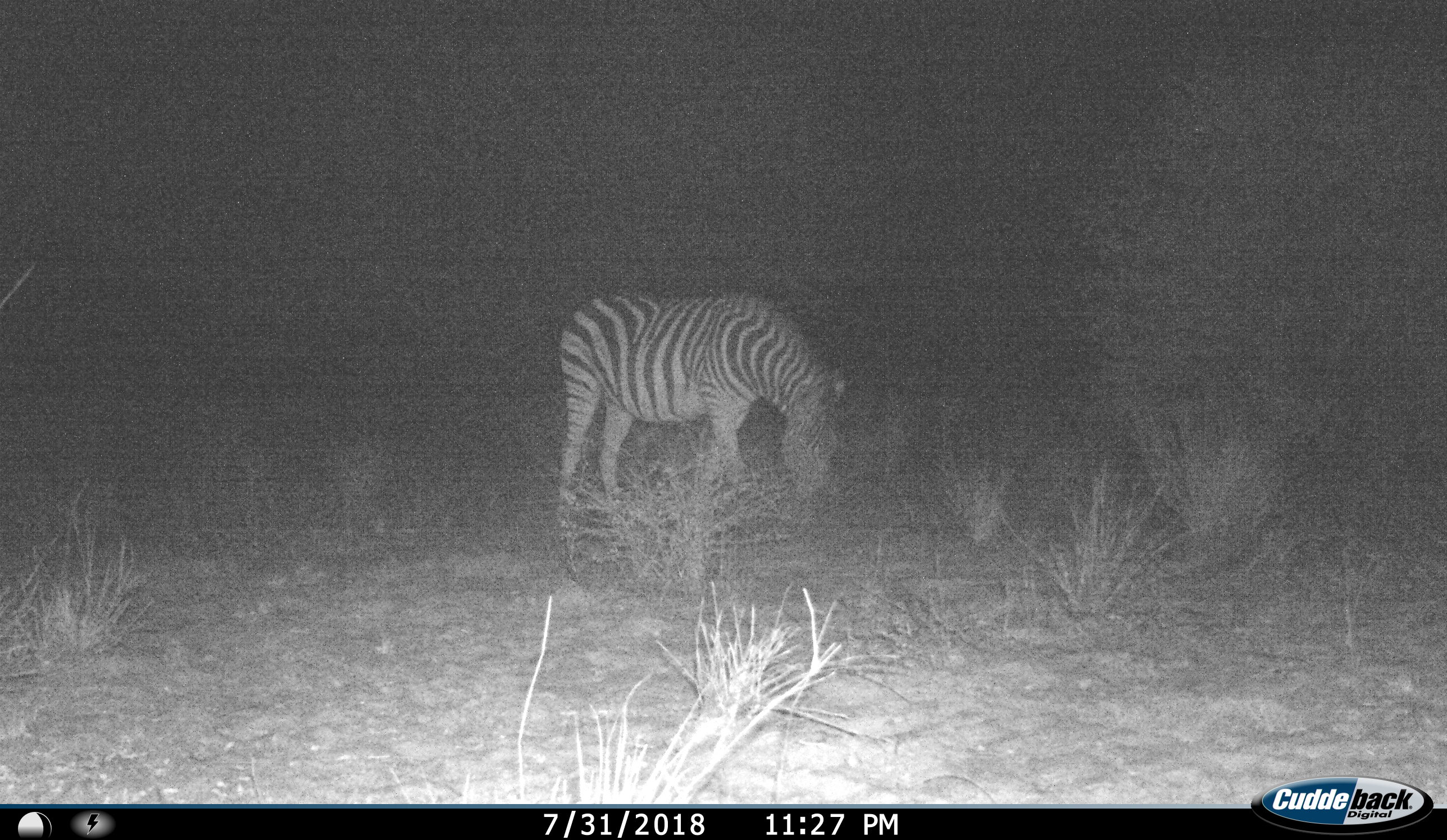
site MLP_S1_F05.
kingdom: Animalia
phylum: Chordata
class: Mammalia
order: Perissodactyla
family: Equidae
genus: Equus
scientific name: Equus quagga burchellii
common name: burchell's zebra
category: zebraburchells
Zebraburchells (burchell's zebra) (Equus quagga burchellii), count 1. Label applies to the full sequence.